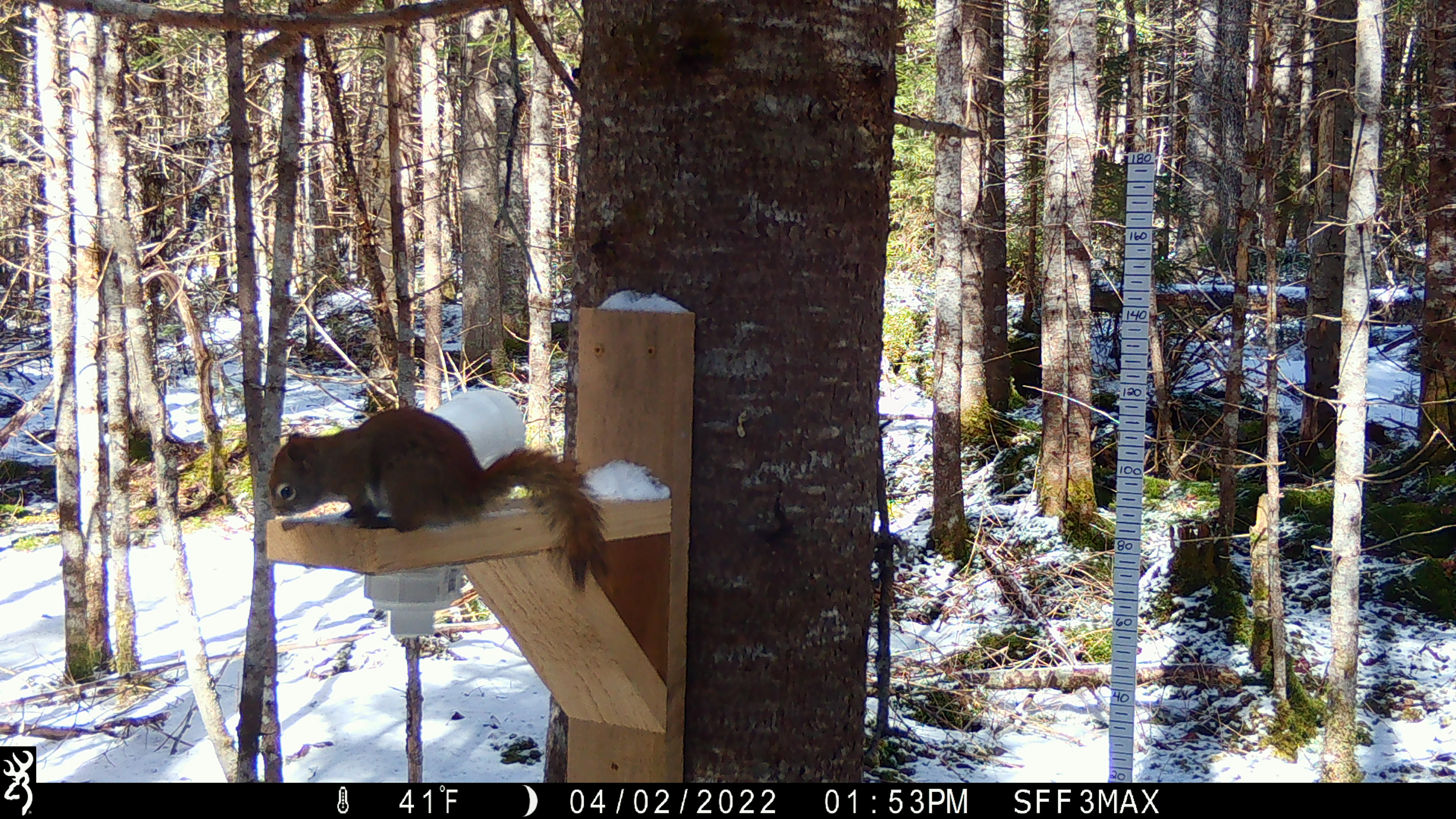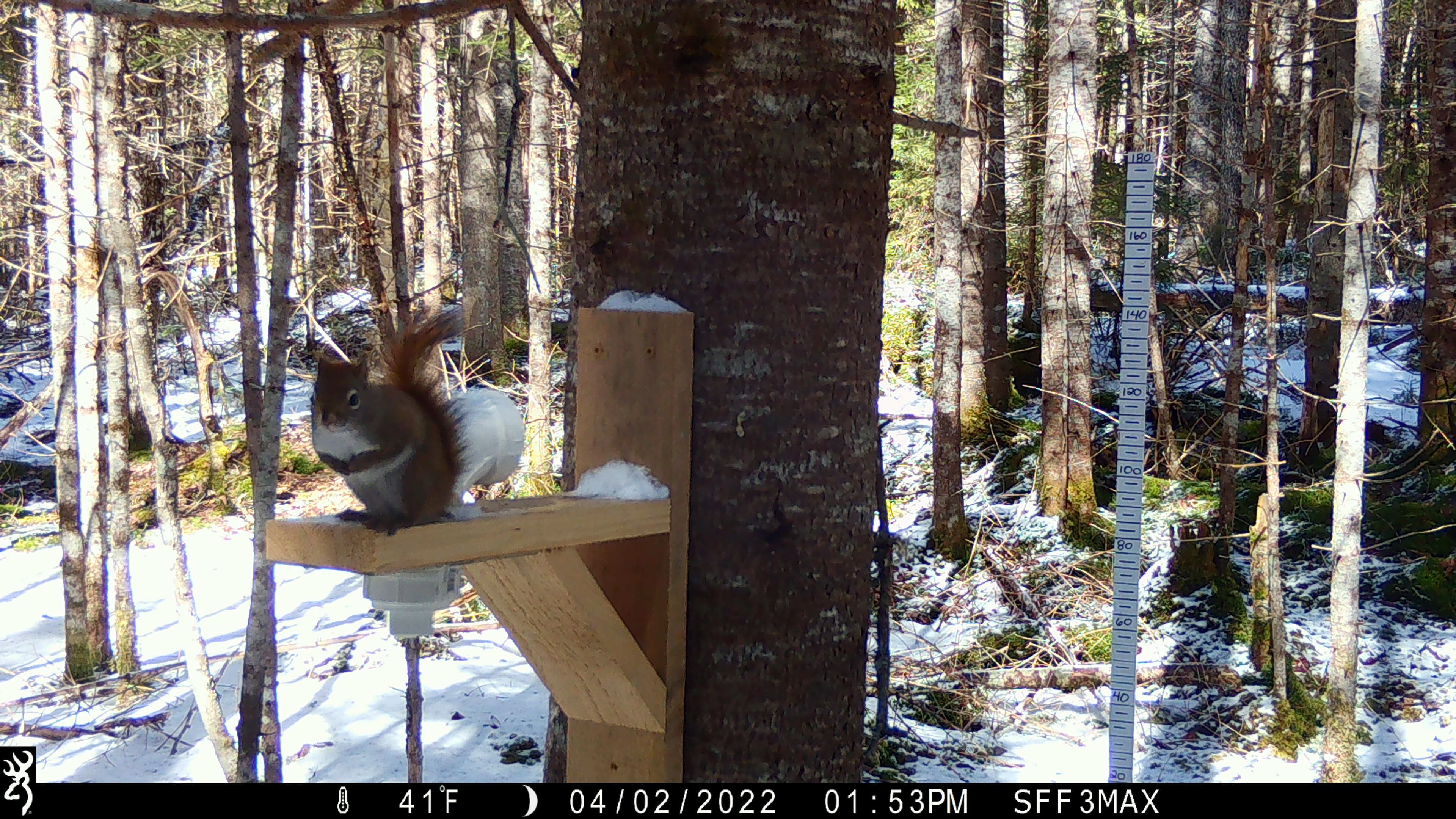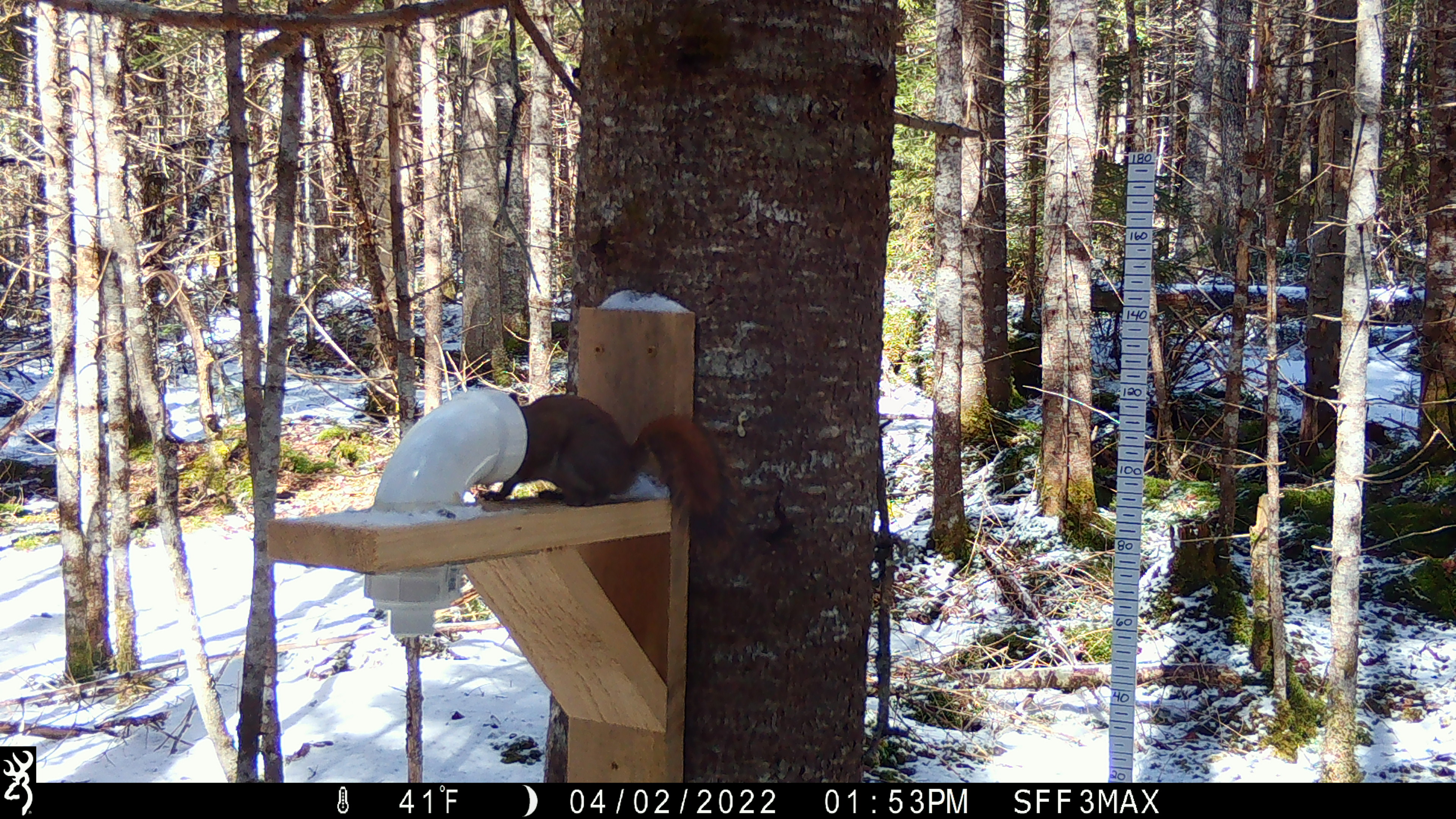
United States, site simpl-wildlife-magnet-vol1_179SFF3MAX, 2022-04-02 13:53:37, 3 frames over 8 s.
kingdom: Animalia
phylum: Chordata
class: Mammalia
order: Rodentia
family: Sciuridae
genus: Tamiasciurus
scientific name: Tamiasciurus hudsonicus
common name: red squirrel